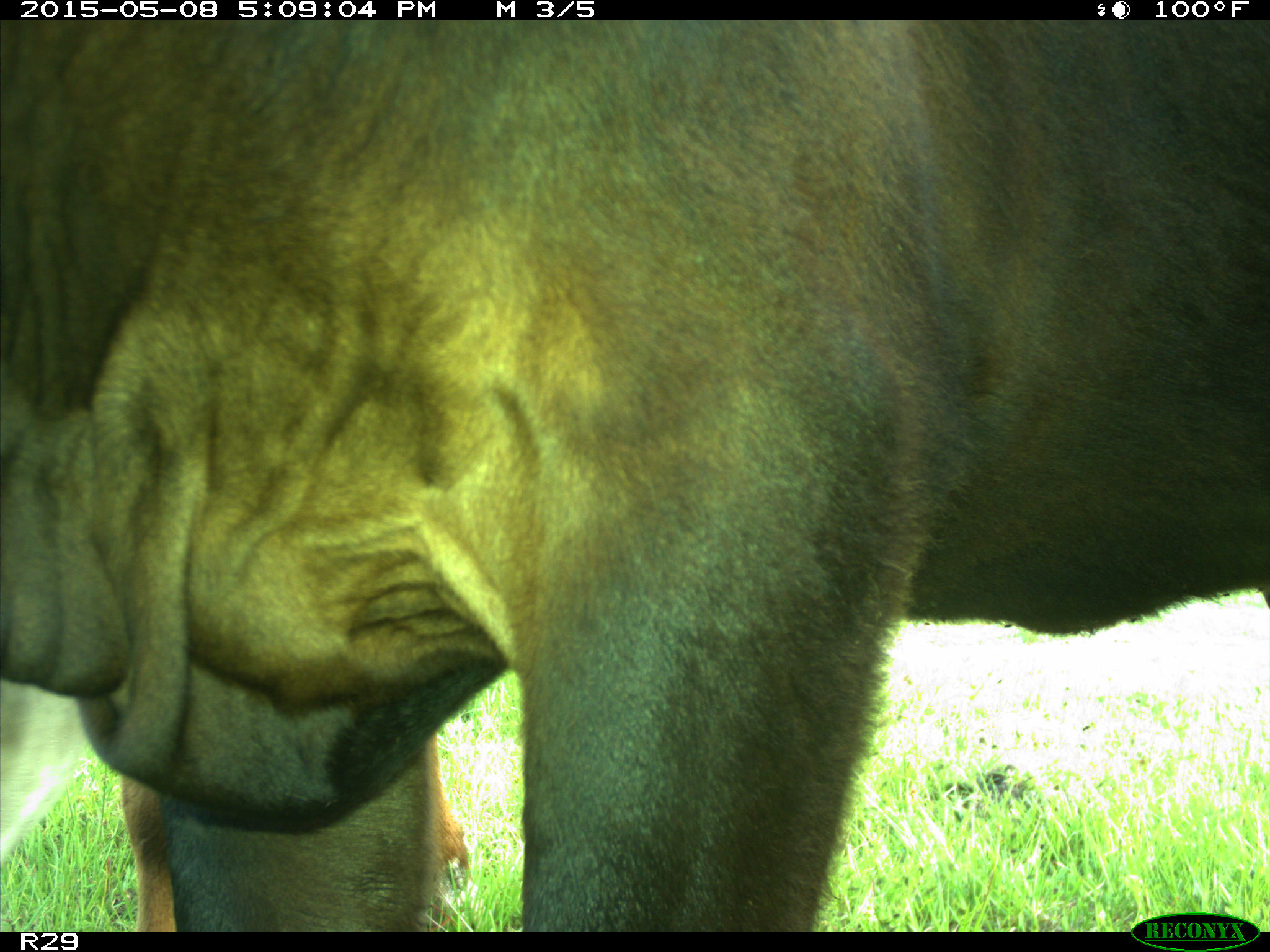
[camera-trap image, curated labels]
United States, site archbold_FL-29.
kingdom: Animalia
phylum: Chordata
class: Mammalia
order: Artiodactyla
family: Bovidae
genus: Bos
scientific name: Bos taurus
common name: domestic cow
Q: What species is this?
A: Bos taurus (domestic cow).